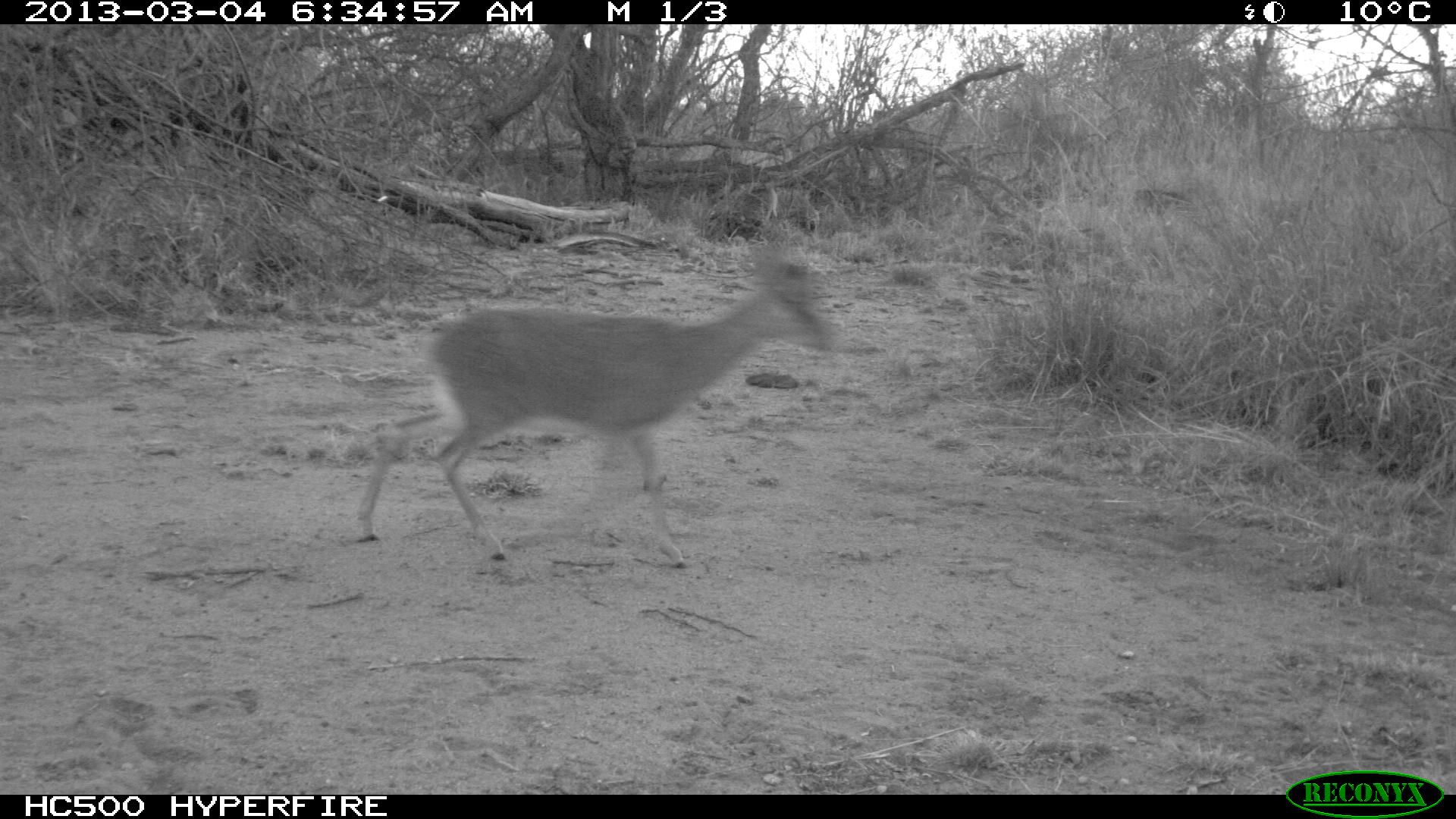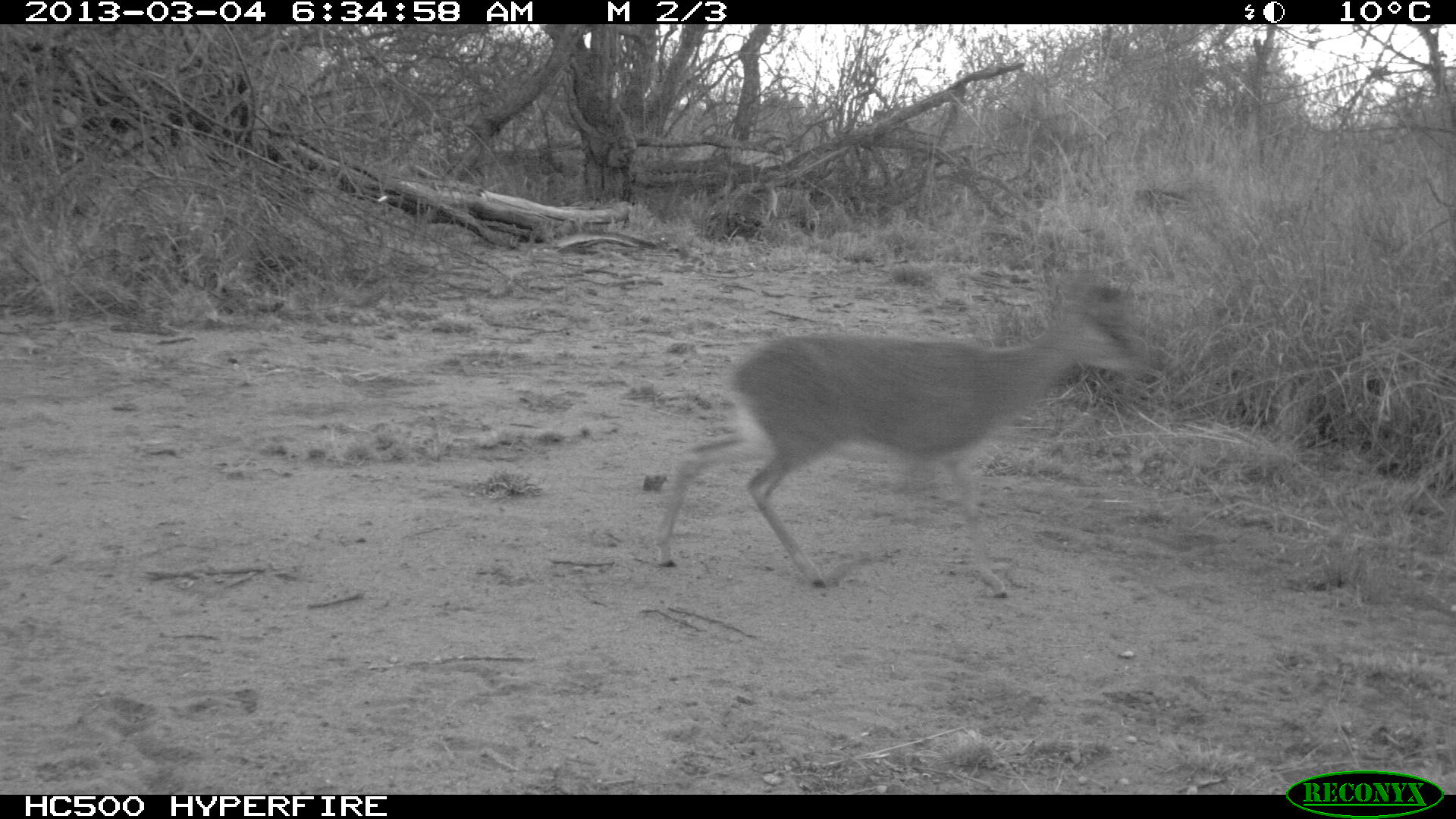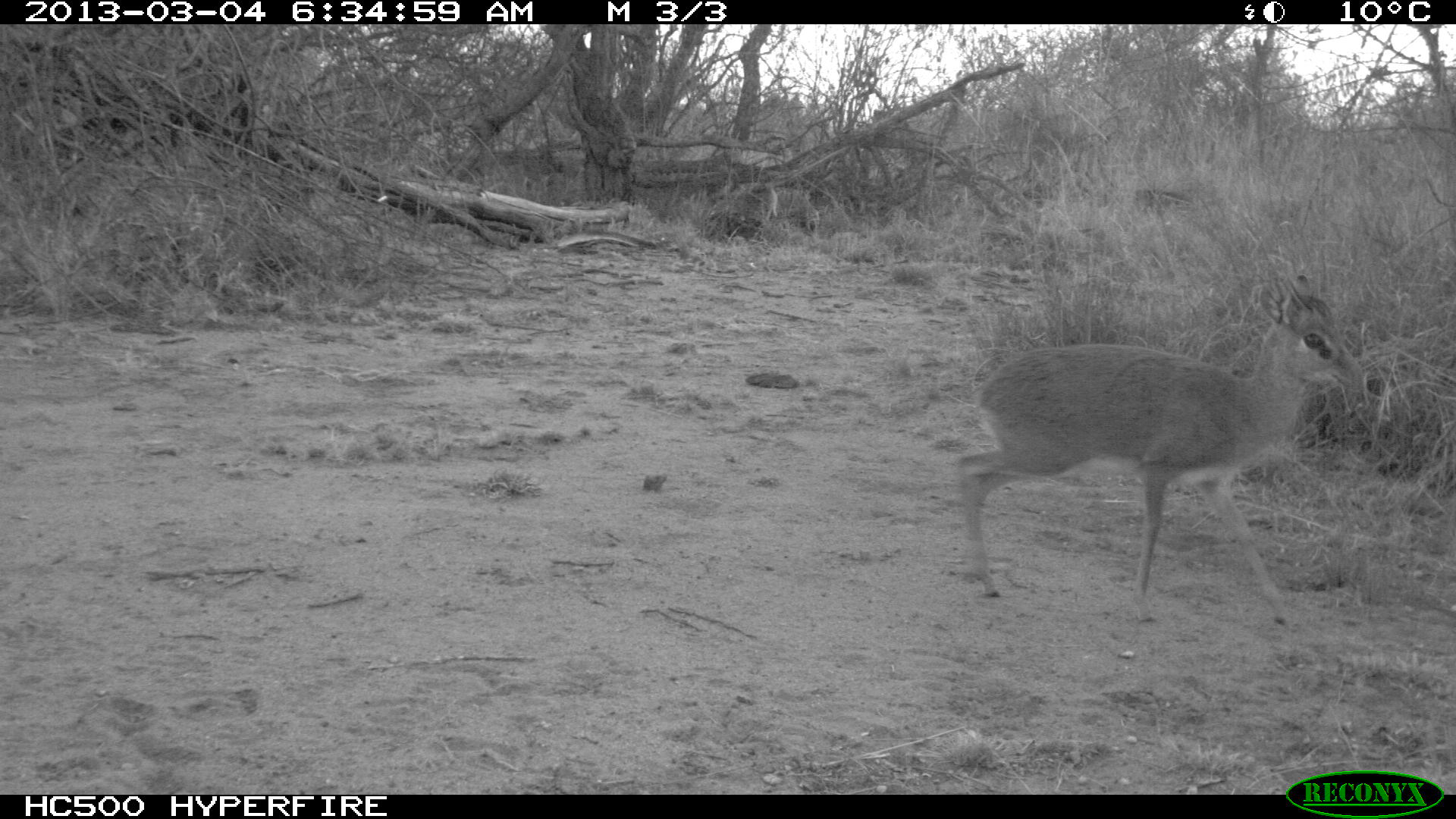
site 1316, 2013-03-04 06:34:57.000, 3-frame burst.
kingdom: Animalia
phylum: Chordata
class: Mammalia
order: Artiodactyla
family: Bovidae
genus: Madoqua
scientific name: Madoqua guentheri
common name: günther's dik-dik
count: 1